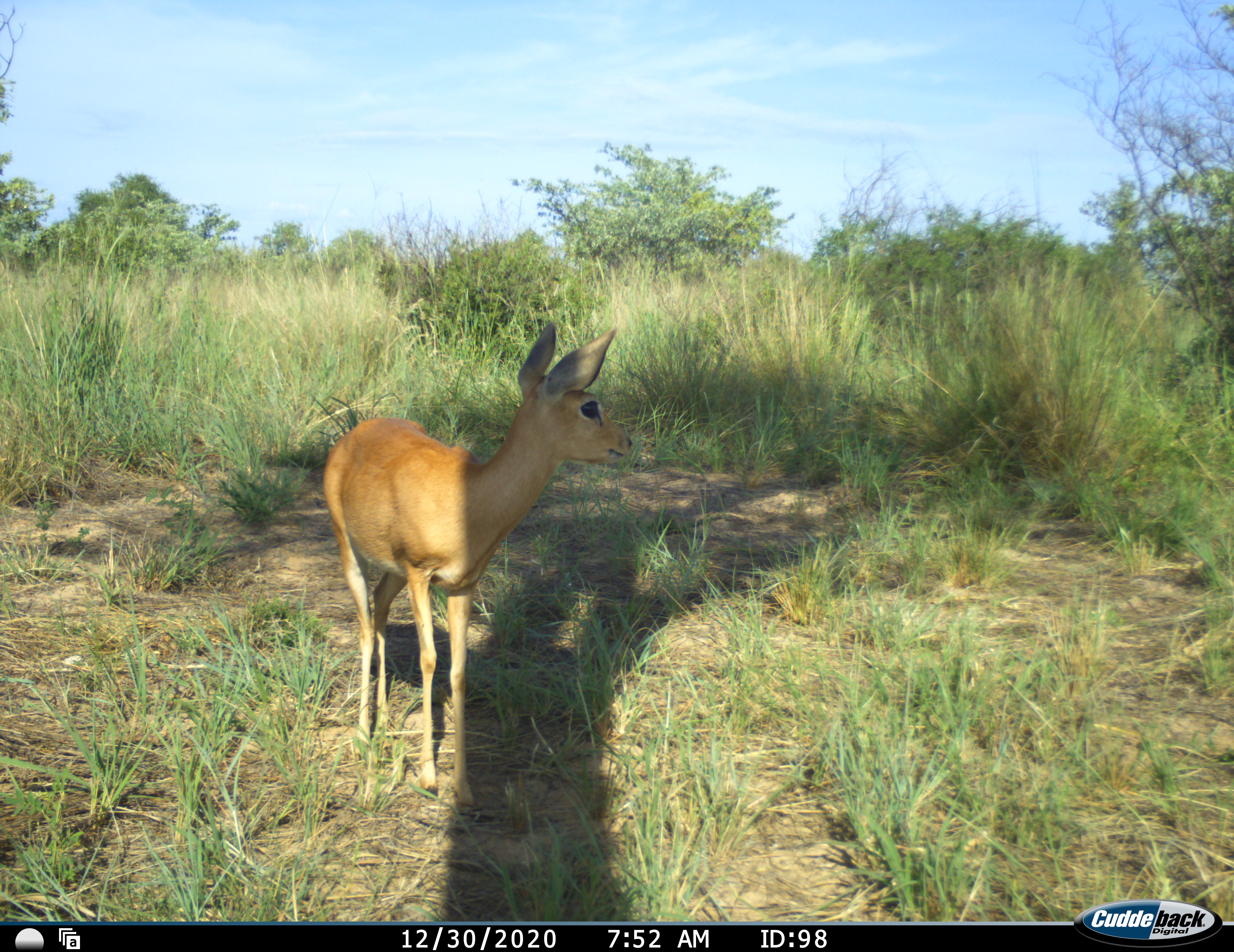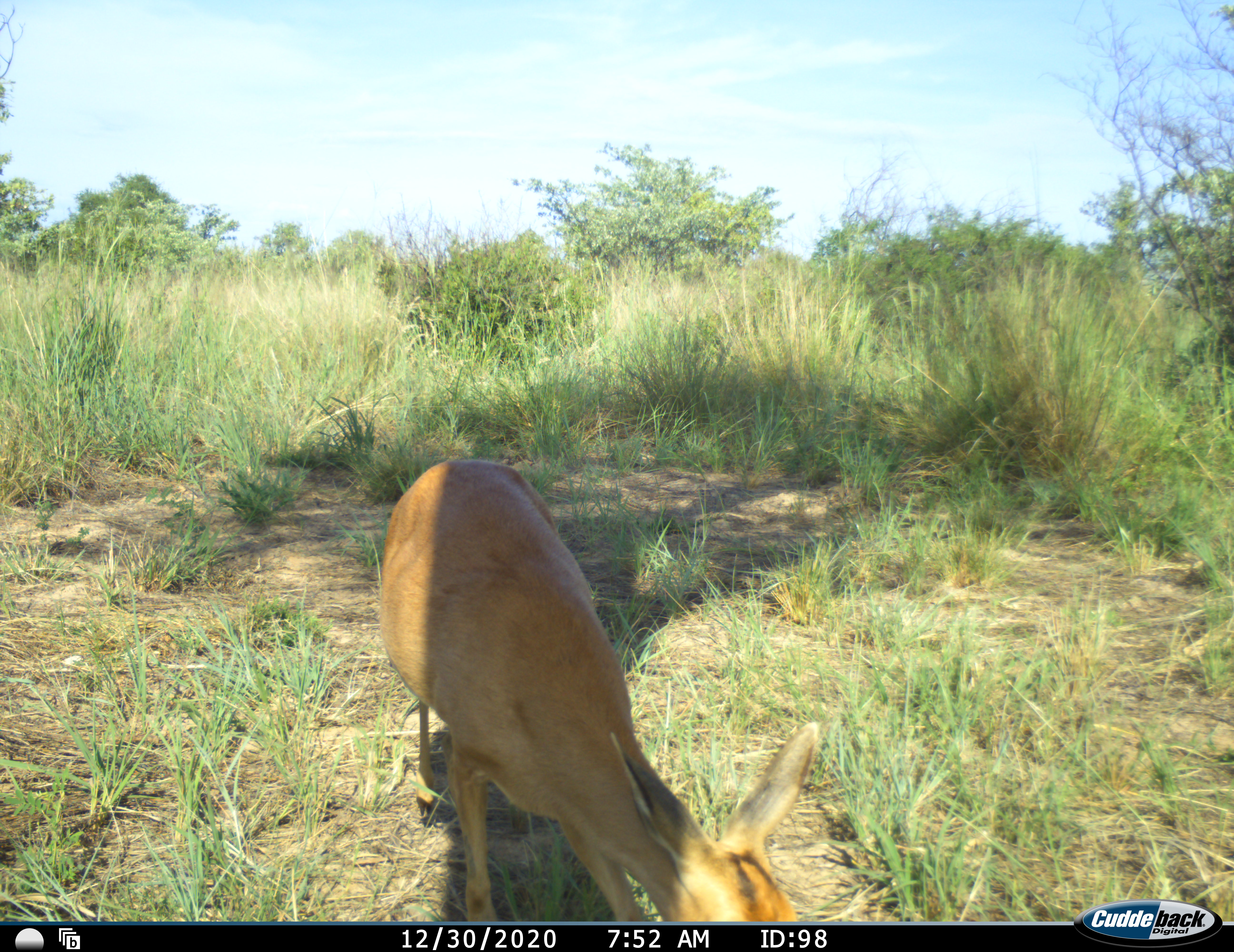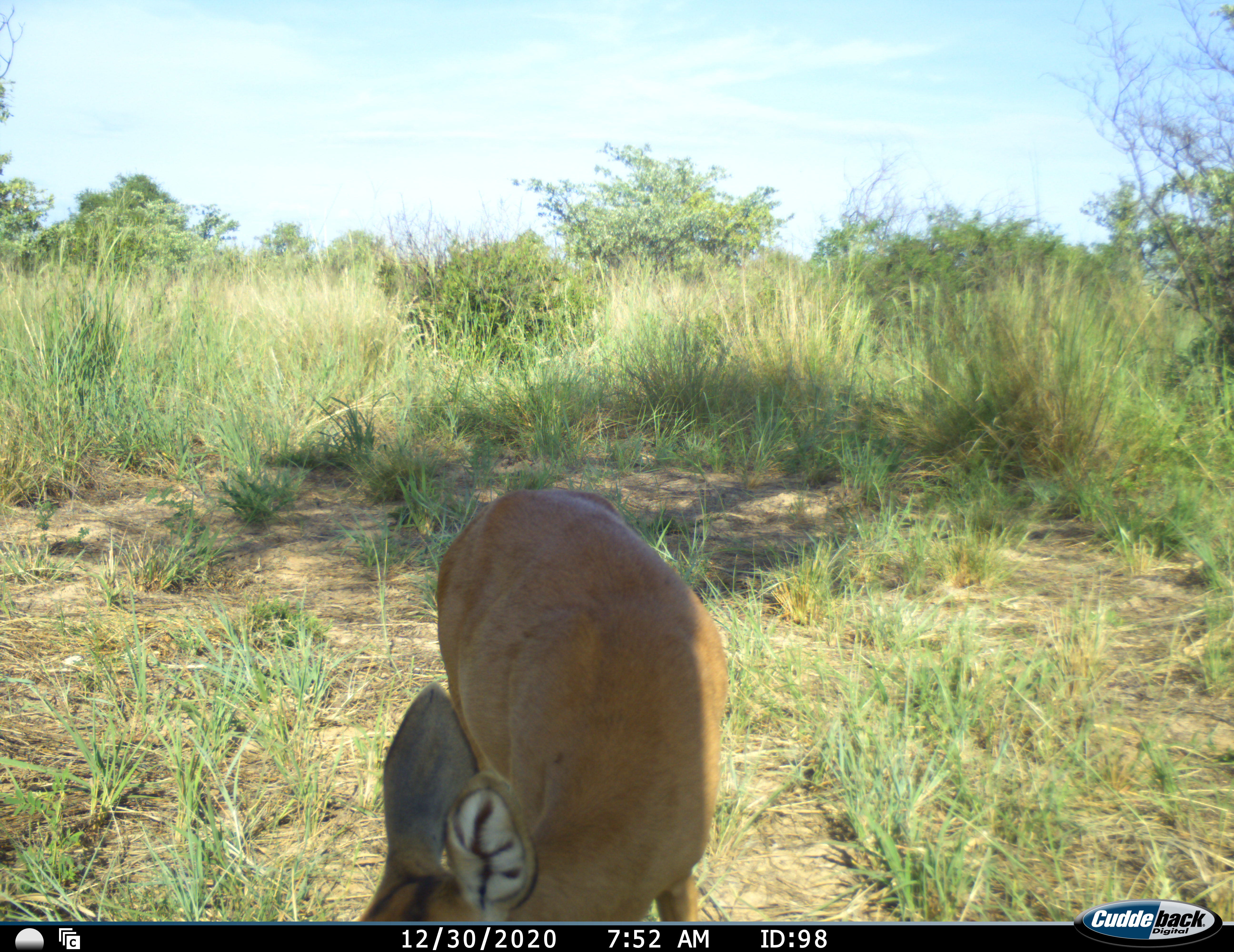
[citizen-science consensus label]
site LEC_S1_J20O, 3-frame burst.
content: unidentified animal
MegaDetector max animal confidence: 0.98